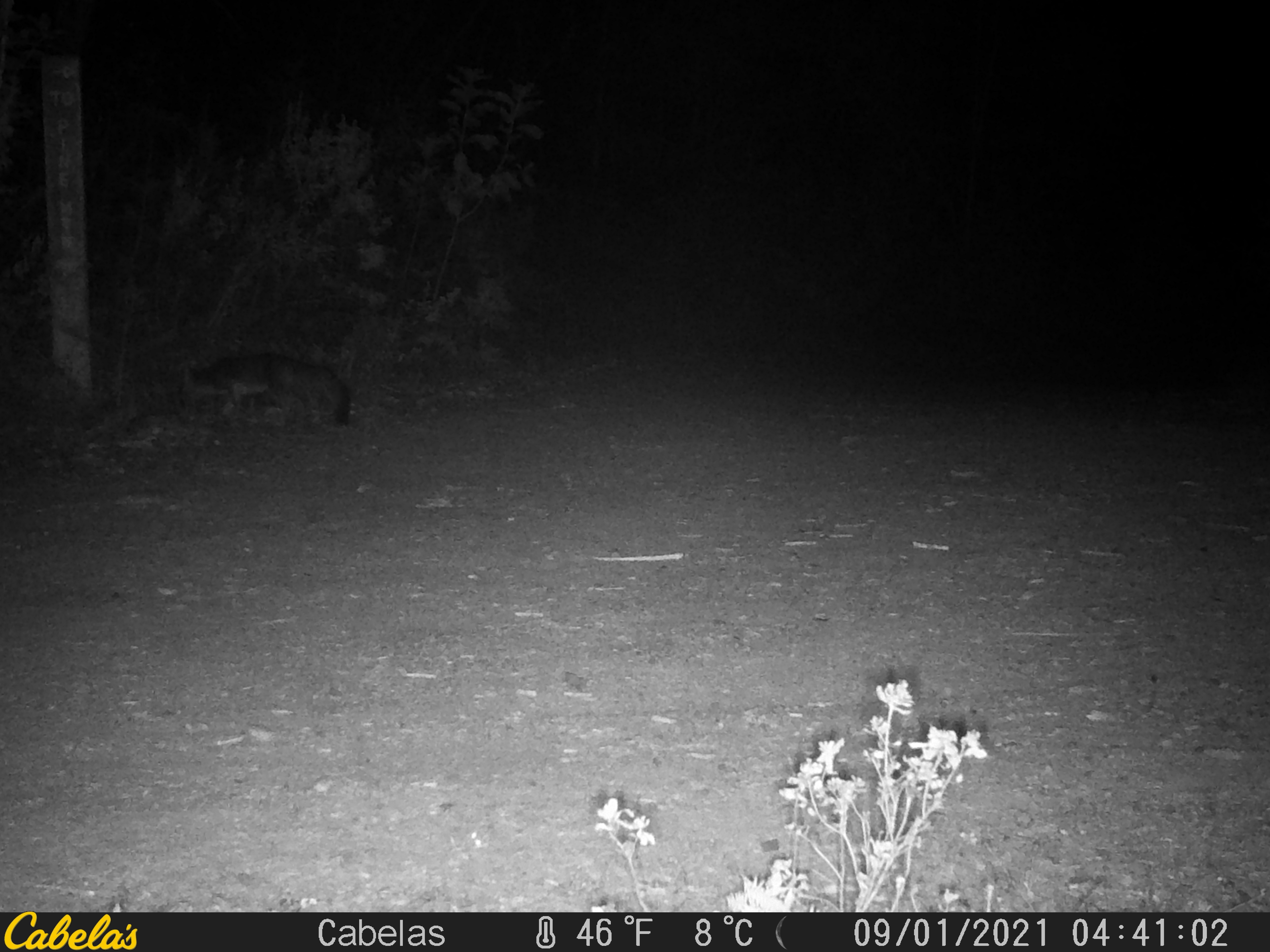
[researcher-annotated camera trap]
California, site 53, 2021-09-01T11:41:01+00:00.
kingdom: Animalia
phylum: Chordata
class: Mammalia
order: Carnivora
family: Canidae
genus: Urocyon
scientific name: Urocyon cinereoargenteus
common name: gray fox